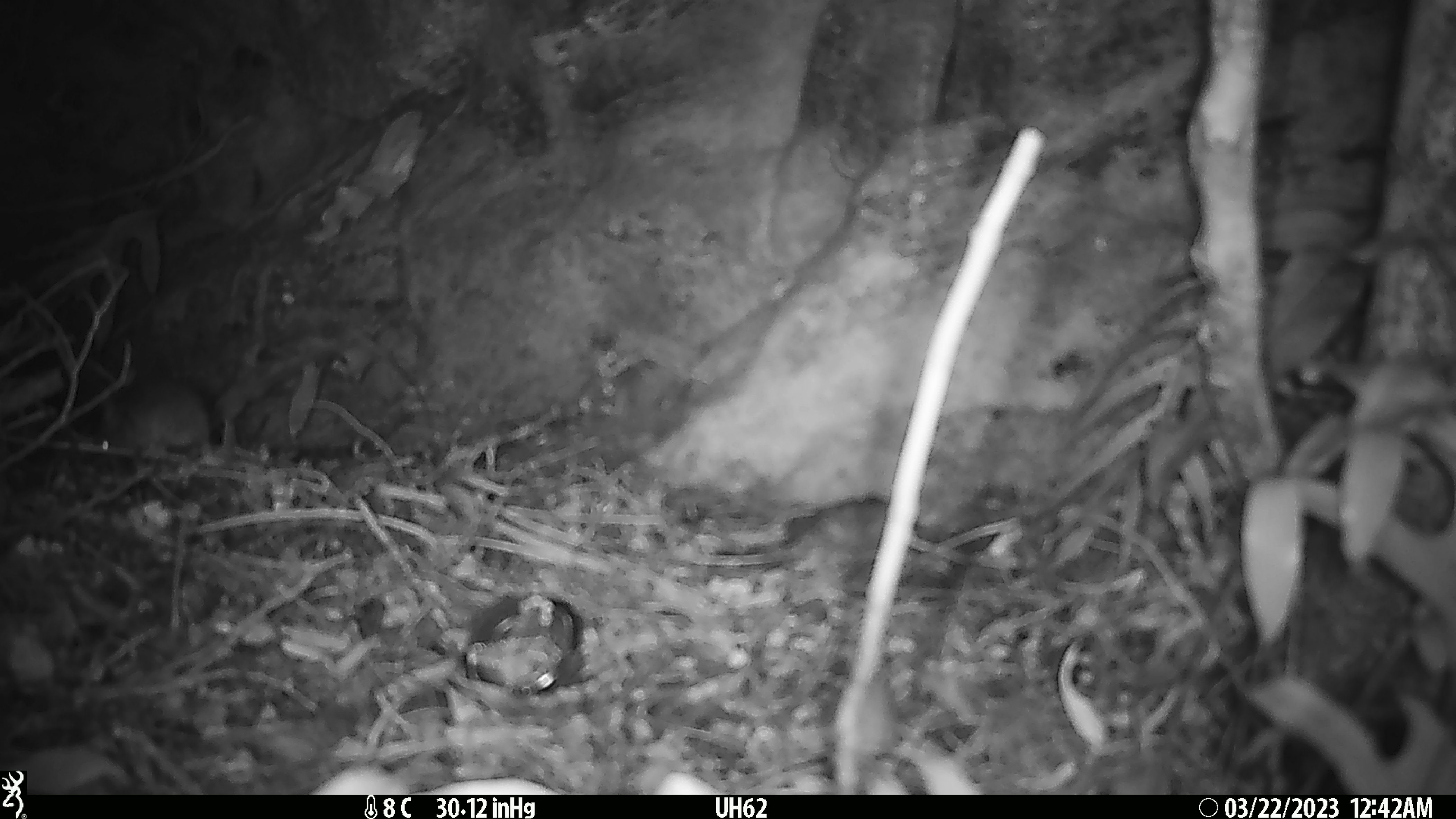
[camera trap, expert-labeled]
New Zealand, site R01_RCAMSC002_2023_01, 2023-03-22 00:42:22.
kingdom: Animalia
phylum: Chordata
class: Mammalia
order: Rodentia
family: Muridae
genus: Mus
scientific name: Mus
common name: mouse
Mouse (Mus).